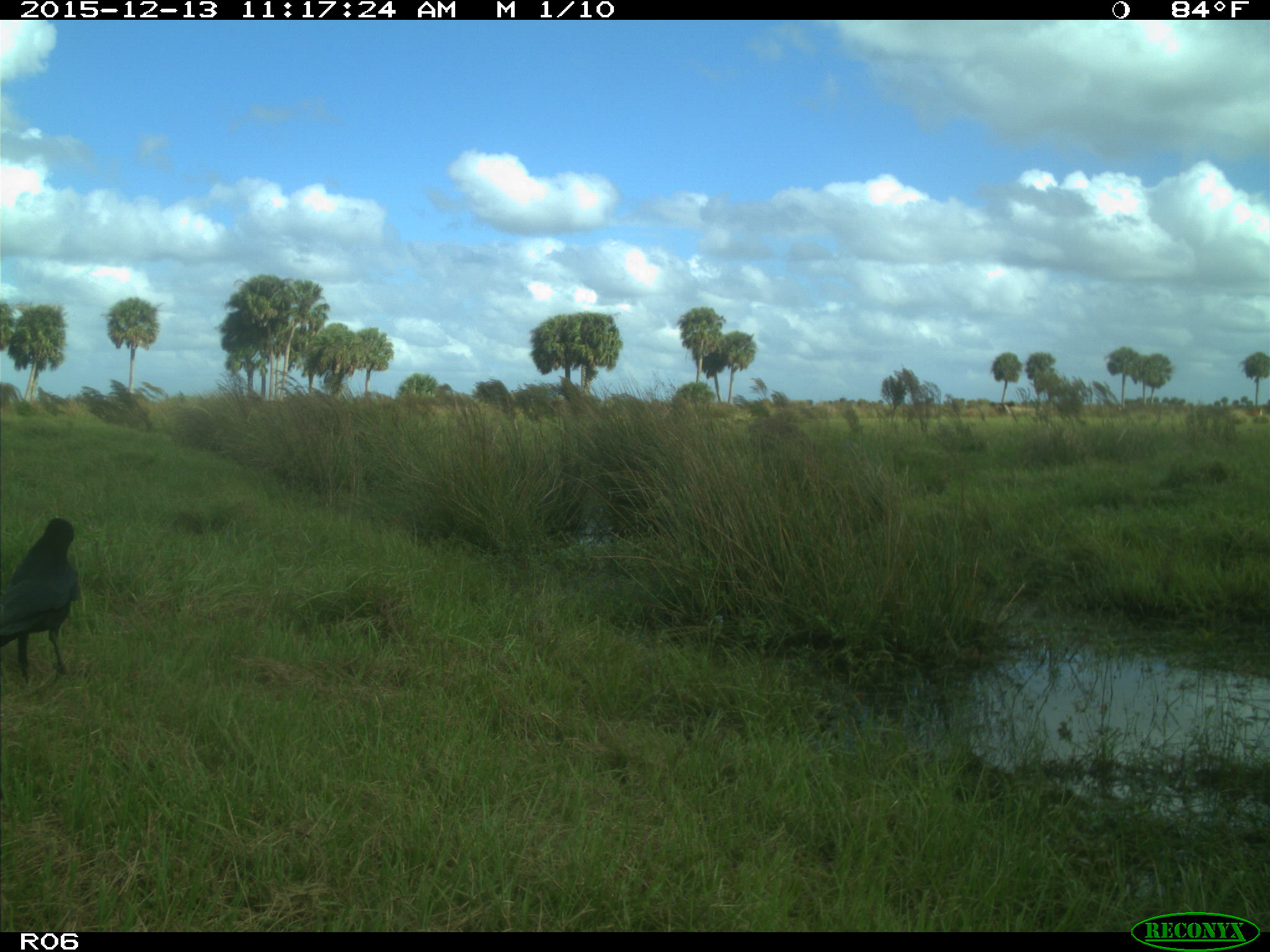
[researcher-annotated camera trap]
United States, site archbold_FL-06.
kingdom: Animalia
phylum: Chordata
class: Aves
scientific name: Aves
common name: birds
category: unidentified bird